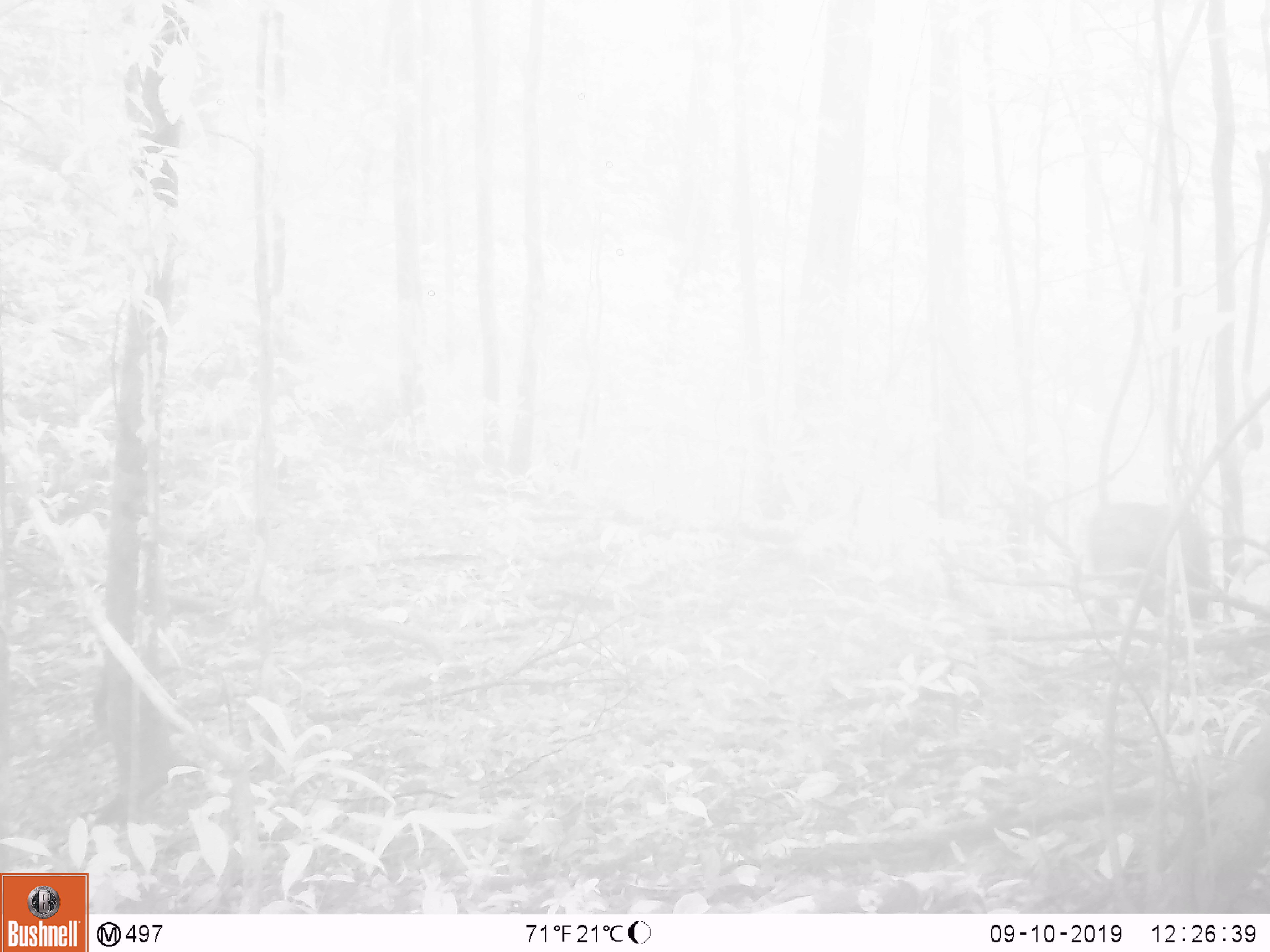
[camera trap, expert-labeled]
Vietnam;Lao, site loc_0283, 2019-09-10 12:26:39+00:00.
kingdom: Animalia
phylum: Chordata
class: Mammalia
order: Primates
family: Cercopithecidae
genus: Macaca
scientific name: Macaca arctoides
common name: stump-tailed macaque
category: stump tailed macaque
Stump tailed macaque (stump-tailed macaque) (Macaca arctoides). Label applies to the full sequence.